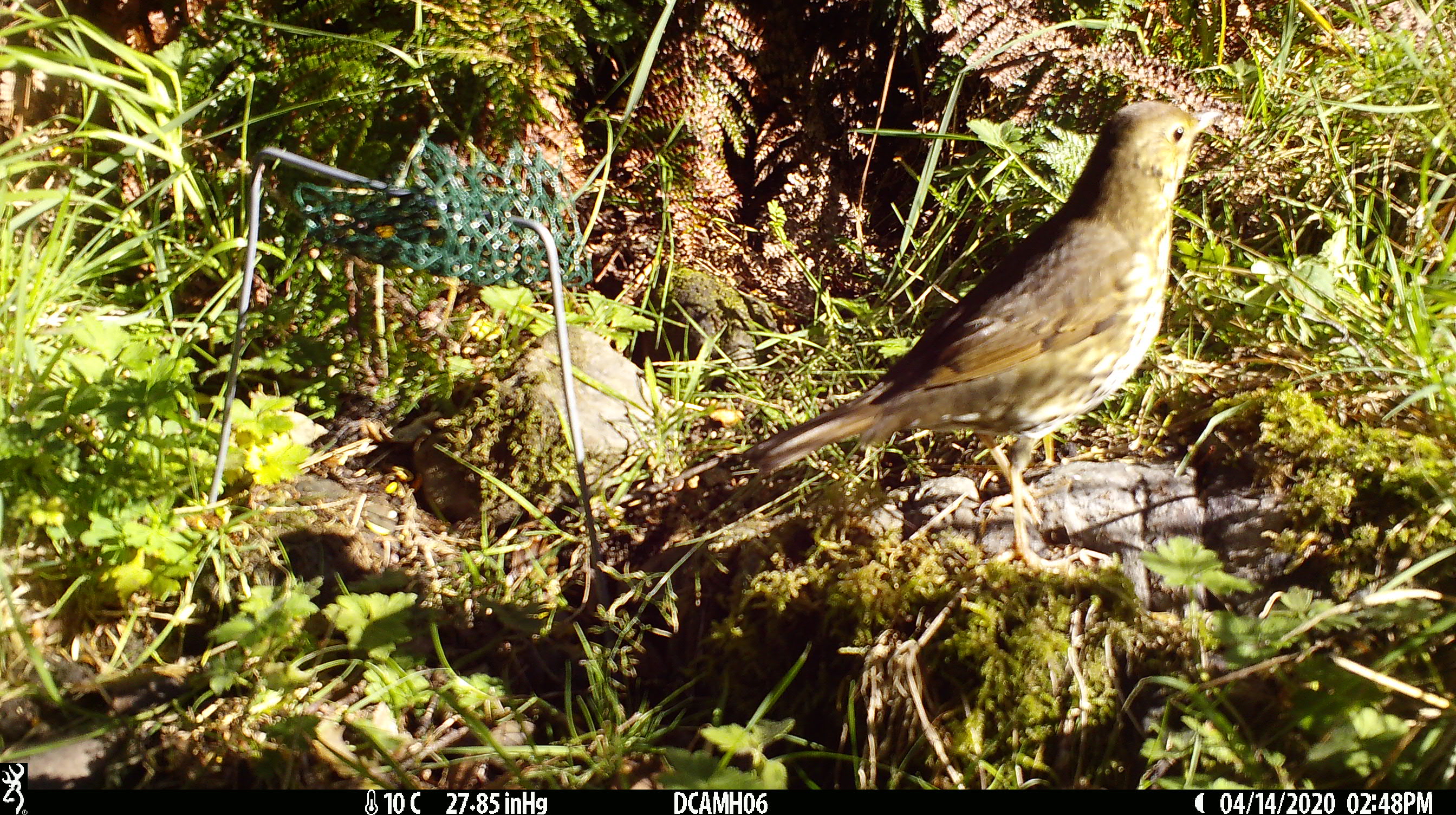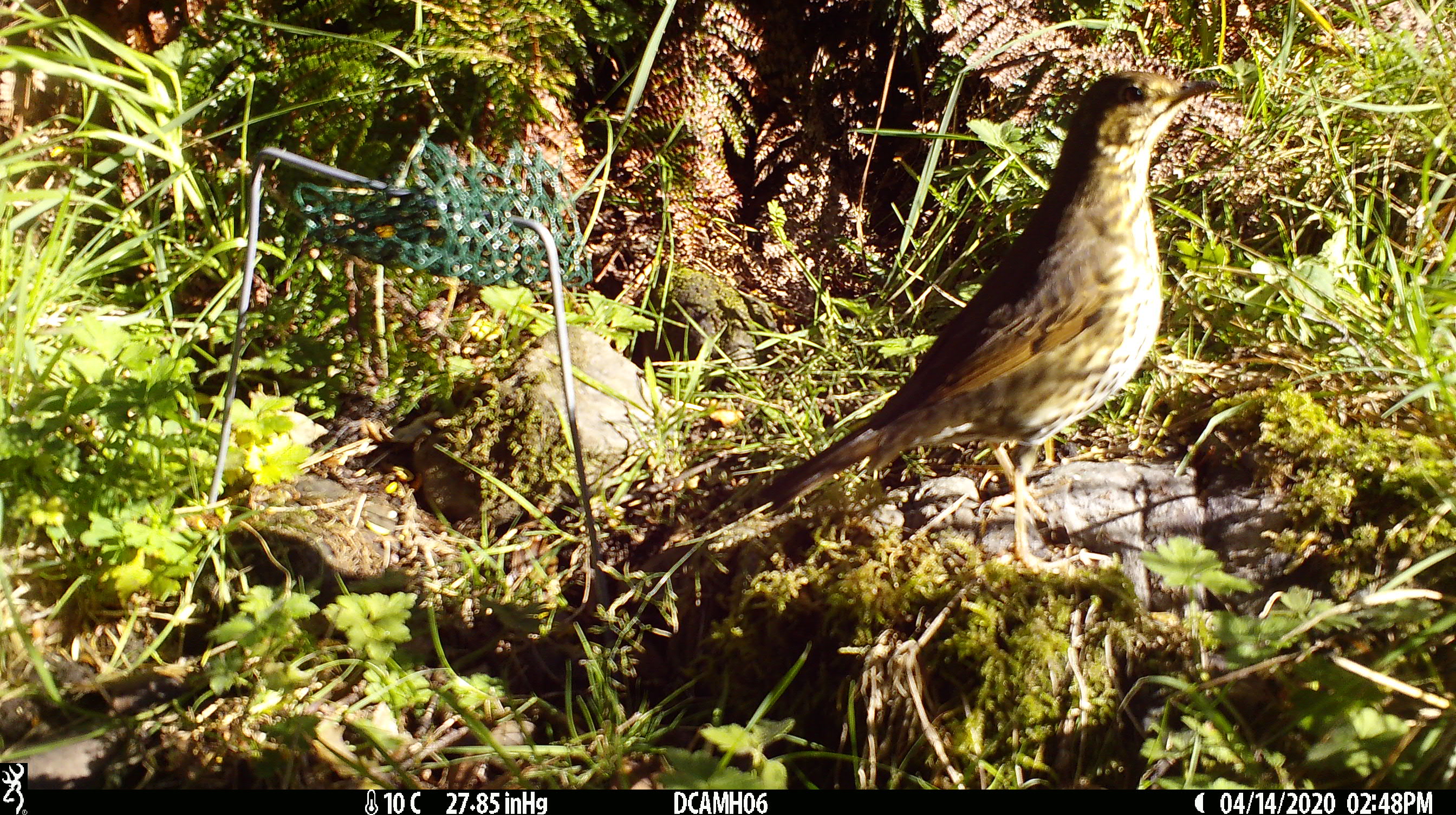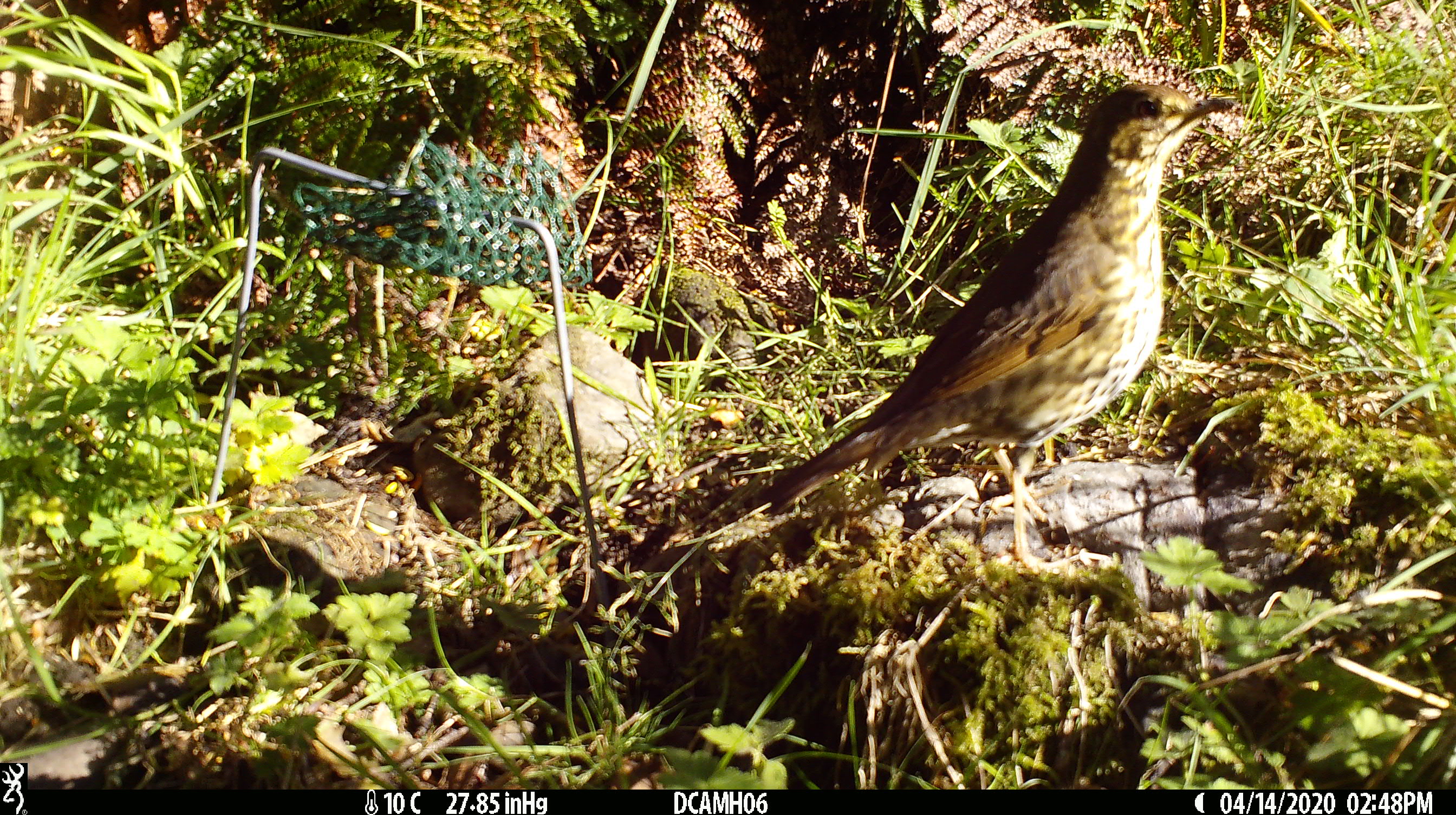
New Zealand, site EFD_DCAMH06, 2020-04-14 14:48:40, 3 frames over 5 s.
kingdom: Animalia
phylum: Chordata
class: Aves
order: Passeriformes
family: Turdidae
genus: Turdus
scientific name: Turdus philomelos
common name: song thrush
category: thrush